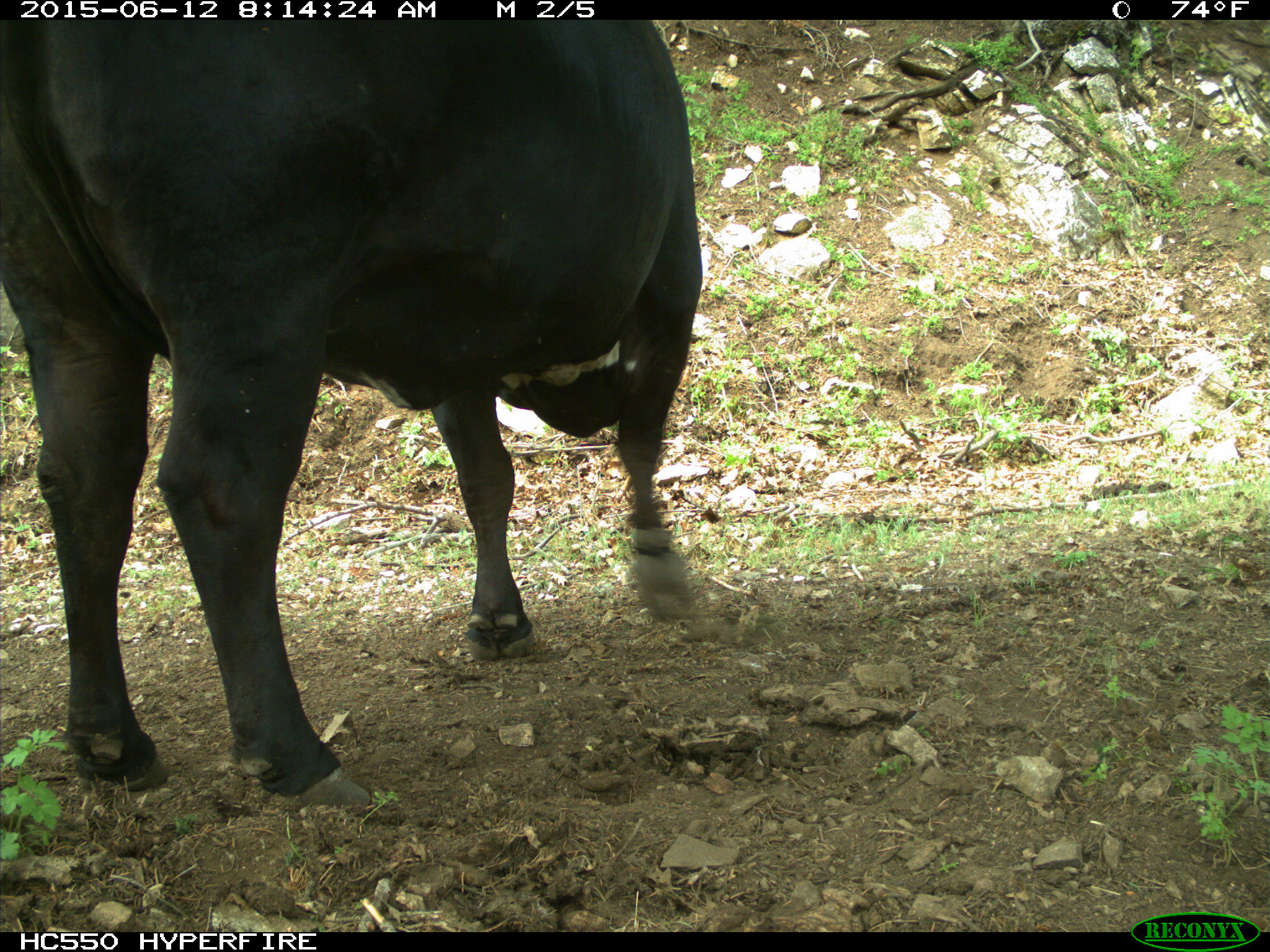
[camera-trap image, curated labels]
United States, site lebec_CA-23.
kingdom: Animalia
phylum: Chordata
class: Mammalia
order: Artiodactyla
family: Bovidae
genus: Bos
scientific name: Bos taurus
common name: domestic cow